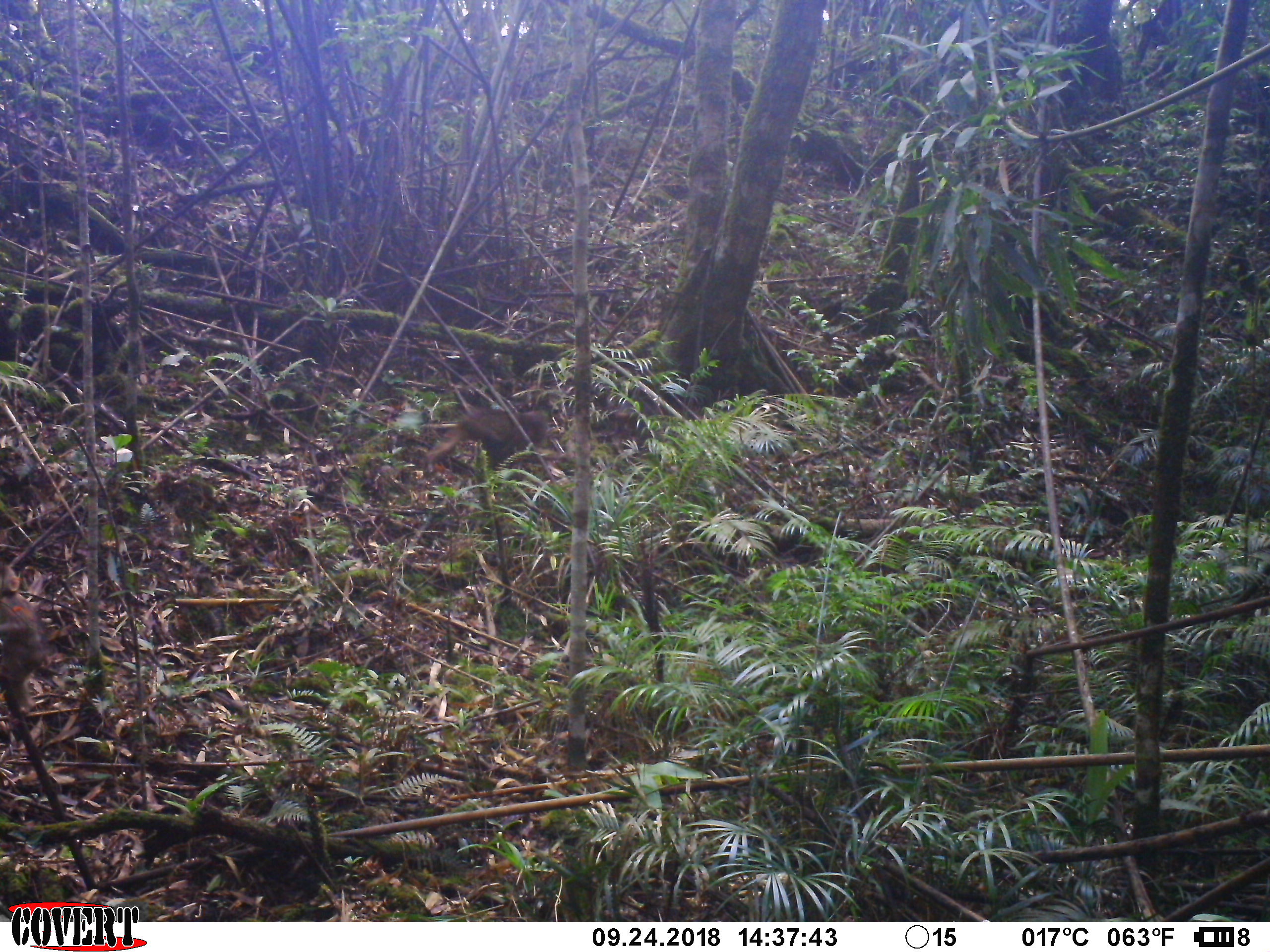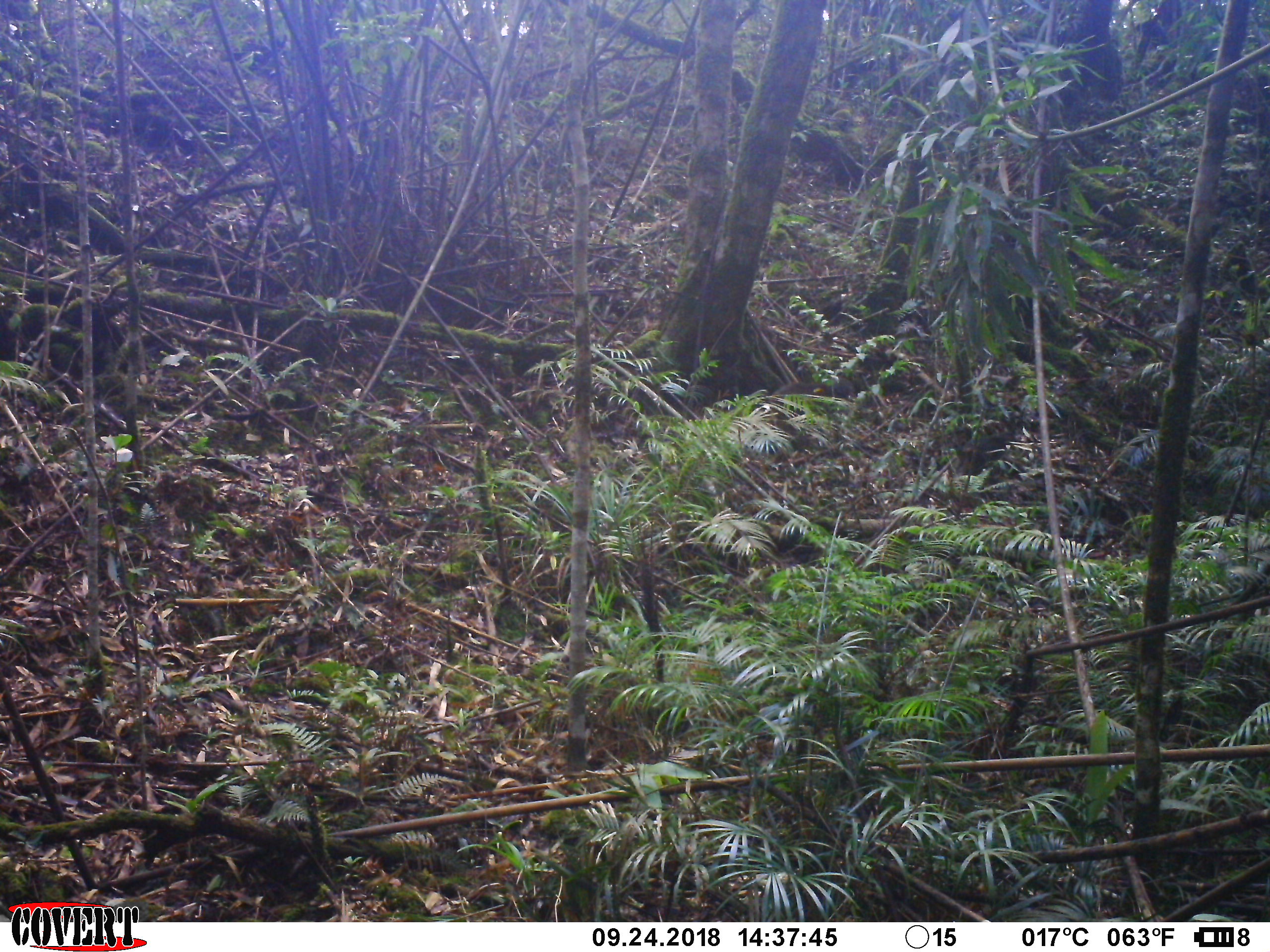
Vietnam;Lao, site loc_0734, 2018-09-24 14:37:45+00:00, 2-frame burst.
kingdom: Animalia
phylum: Chordata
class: Mammalia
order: Primates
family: Cercopithecidae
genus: Macaca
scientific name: Macaca arctoides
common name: stump-tailed macaque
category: stump tailed macaque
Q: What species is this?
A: Stump tailed macaque (stump-tailed macaque) (Macaca arctoides).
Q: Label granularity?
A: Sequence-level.